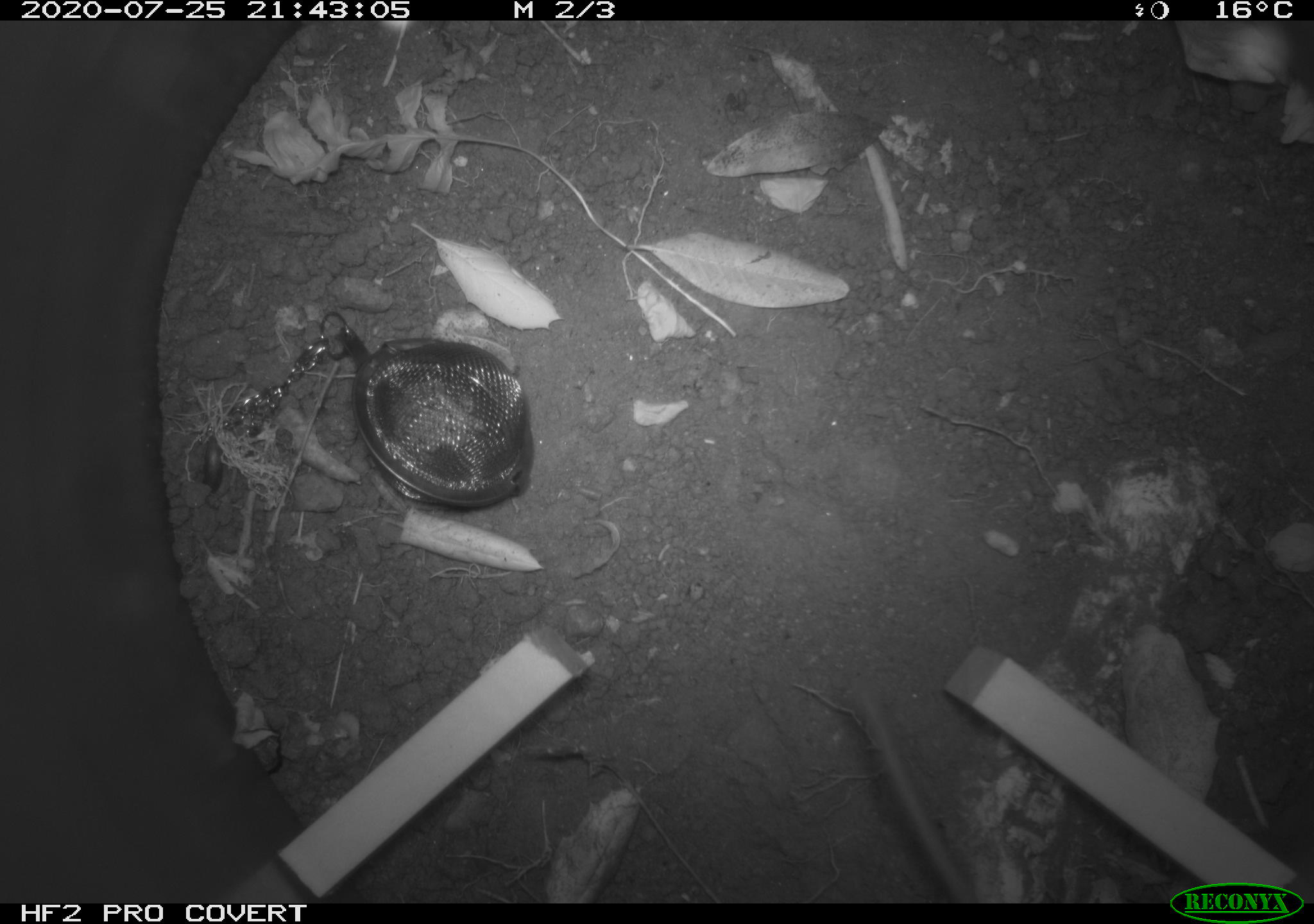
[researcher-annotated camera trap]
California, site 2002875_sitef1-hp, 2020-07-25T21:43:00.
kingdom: Animalia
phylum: Chordata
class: Mammalia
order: Rodentia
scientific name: Rodentia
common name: rodent